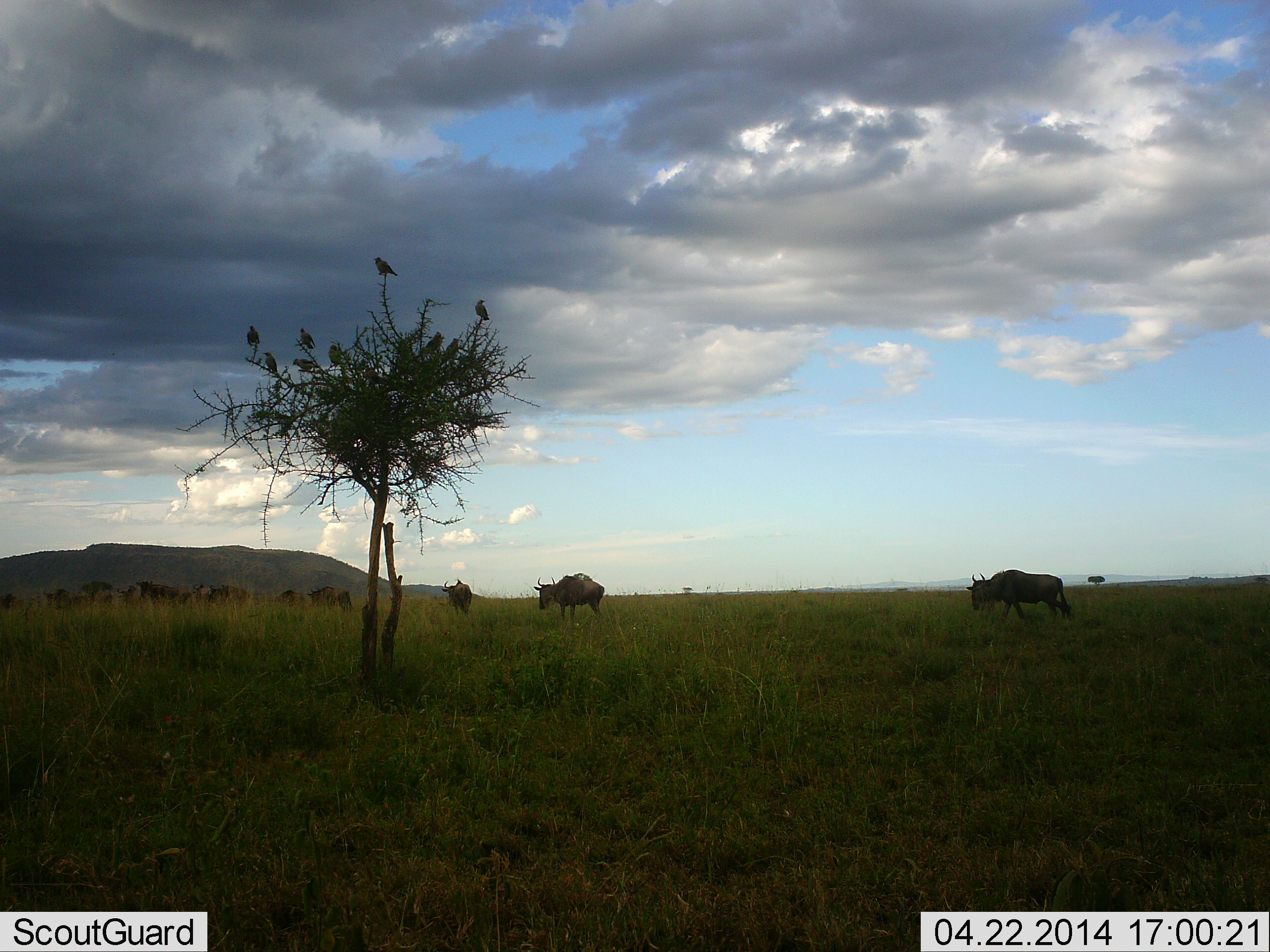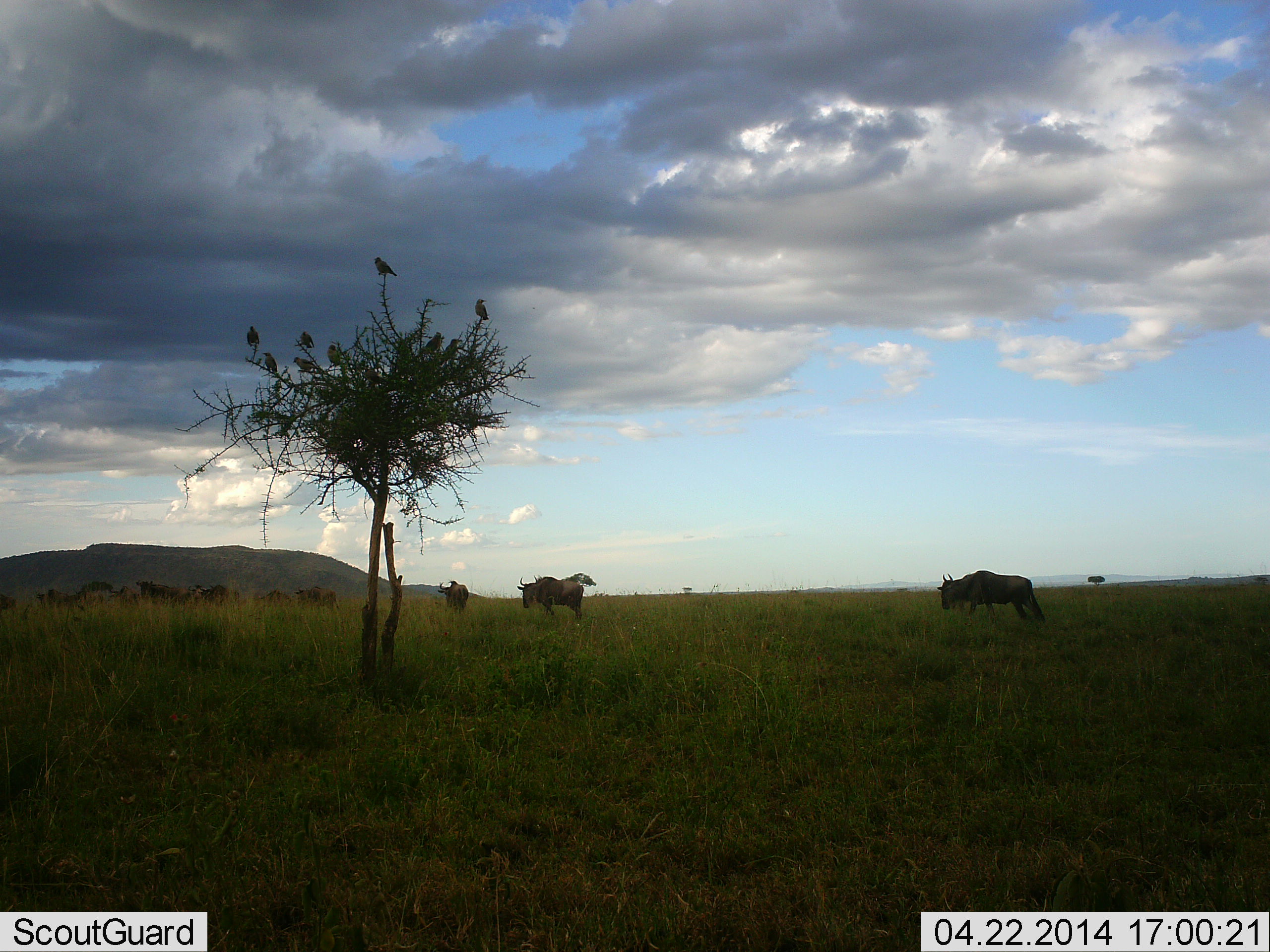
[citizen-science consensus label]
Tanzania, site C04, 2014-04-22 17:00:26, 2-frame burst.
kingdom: Animalia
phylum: Chordata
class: Mammalia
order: Artiodactyla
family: Bovidae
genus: Connochaetes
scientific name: Connochaetes taurinus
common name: blue wildebeest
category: wildebeest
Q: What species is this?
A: Wildebeest (blue wildebeest) (Connochaetes taurinus).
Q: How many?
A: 11-50.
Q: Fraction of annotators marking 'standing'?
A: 14%.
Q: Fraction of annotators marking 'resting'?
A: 0%.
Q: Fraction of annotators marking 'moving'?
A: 93%.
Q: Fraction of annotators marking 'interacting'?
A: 0%.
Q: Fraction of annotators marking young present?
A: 0%.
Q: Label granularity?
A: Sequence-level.